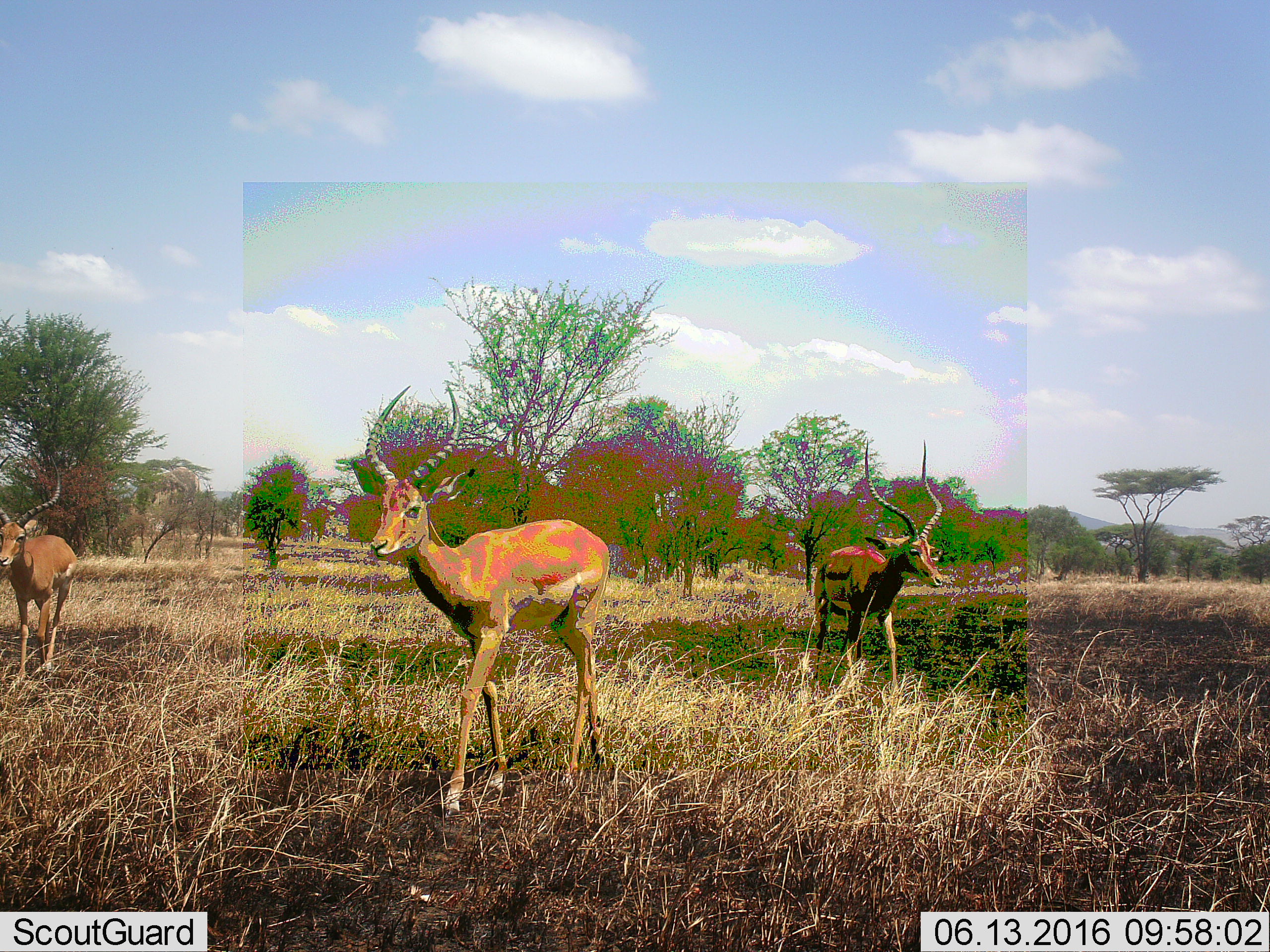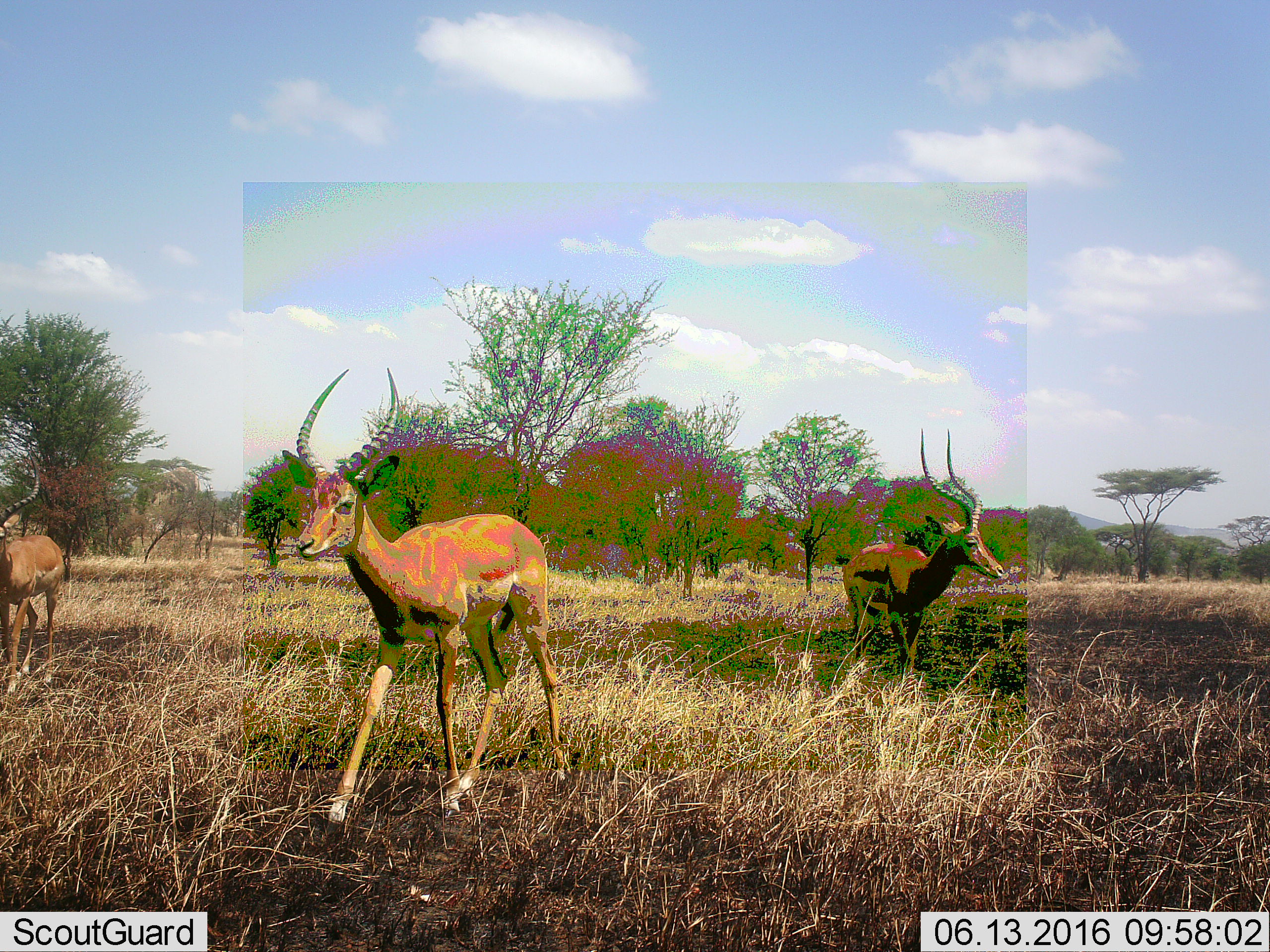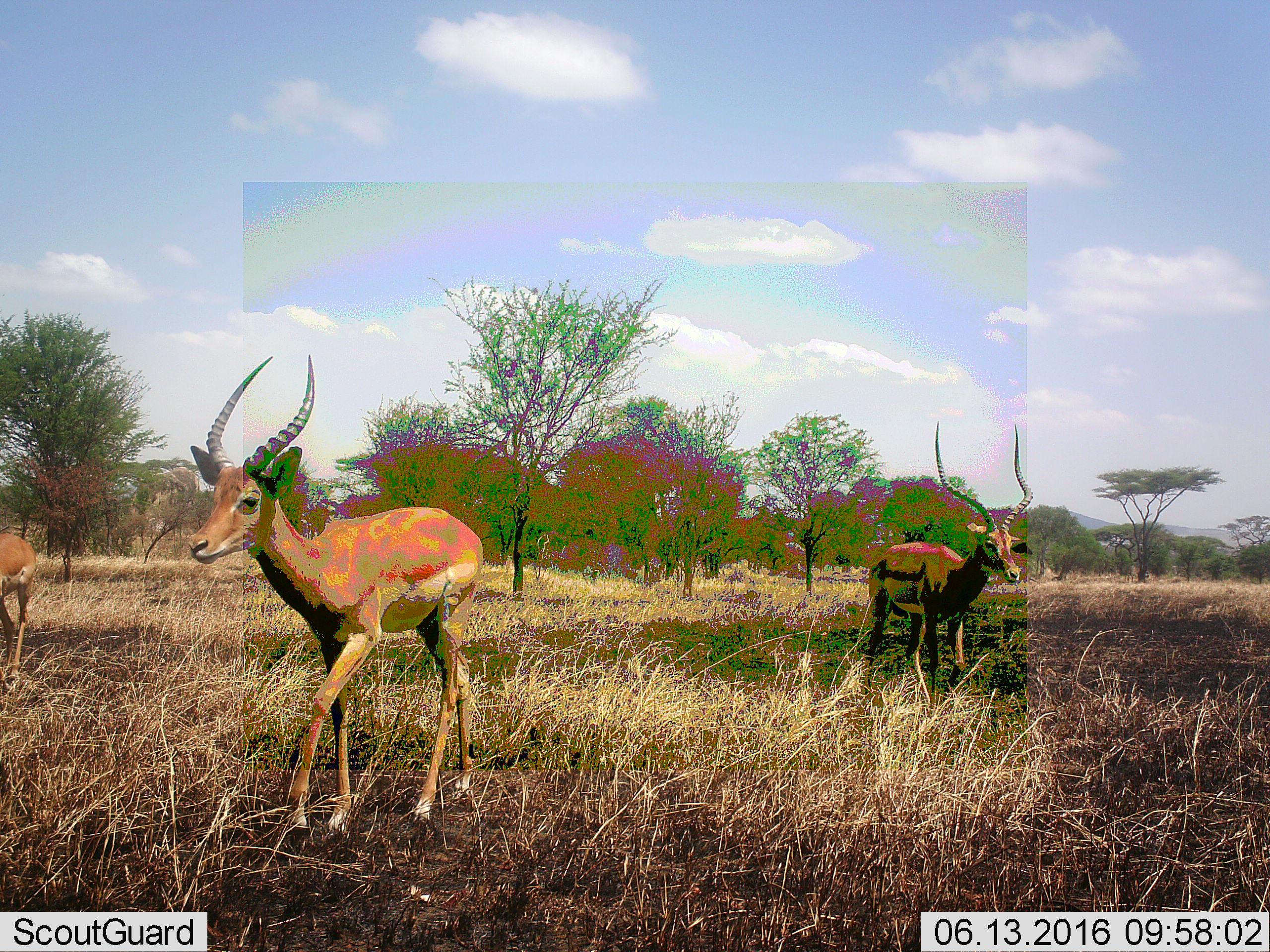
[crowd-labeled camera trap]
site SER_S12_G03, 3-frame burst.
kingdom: Animalia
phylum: Chordata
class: Mammalia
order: Artiodactyla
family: Bovidae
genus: Aepyceros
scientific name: Aepyceros melampus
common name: impala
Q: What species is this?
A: Impala (Aepyceros melampus).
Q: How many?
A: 3.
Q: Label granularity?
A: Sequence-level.